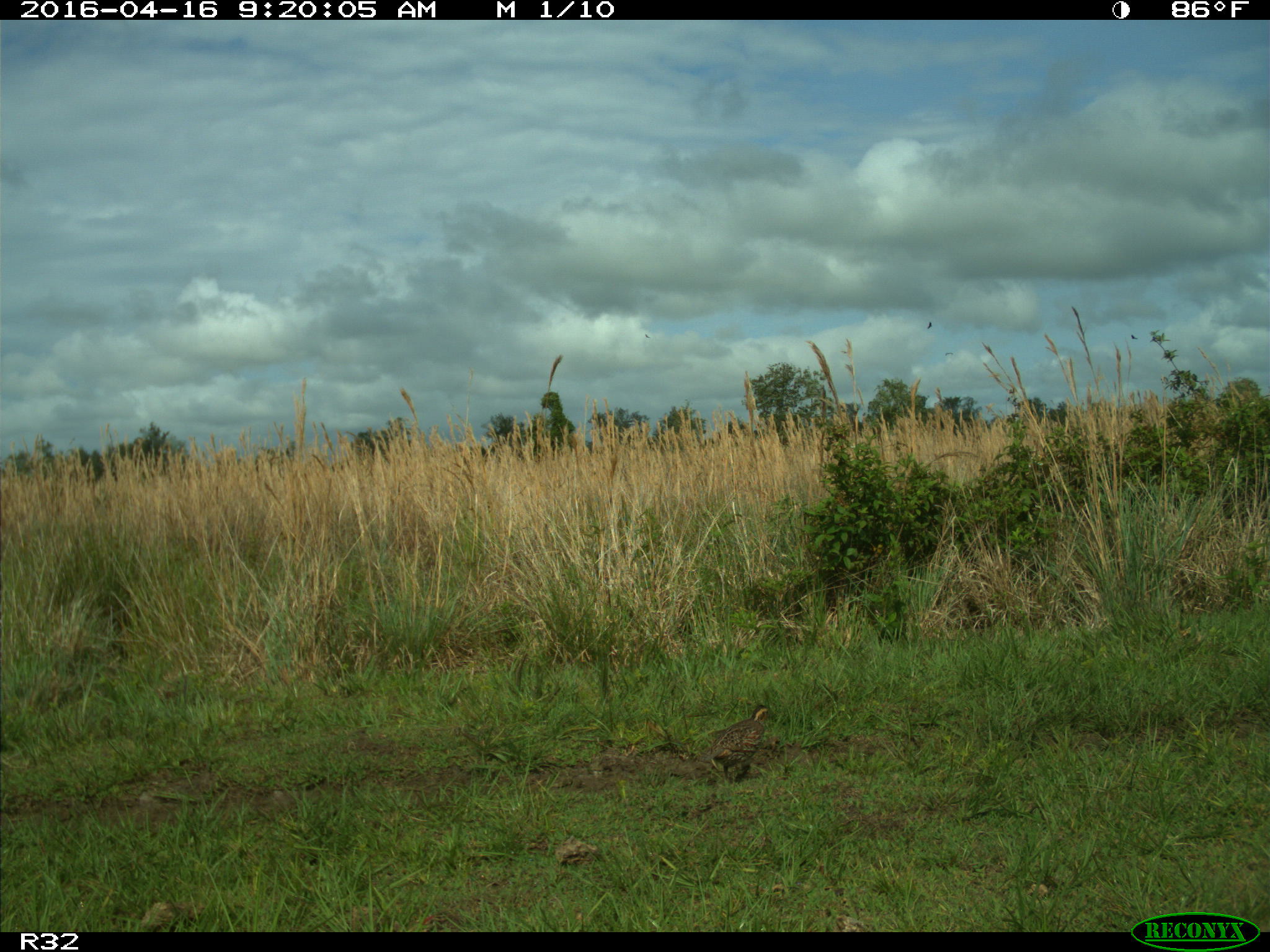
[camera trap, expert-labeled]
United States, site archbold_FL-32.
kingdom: Animalia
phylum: Chordata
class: Aves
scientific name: Aves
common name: birds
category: unidentified bird